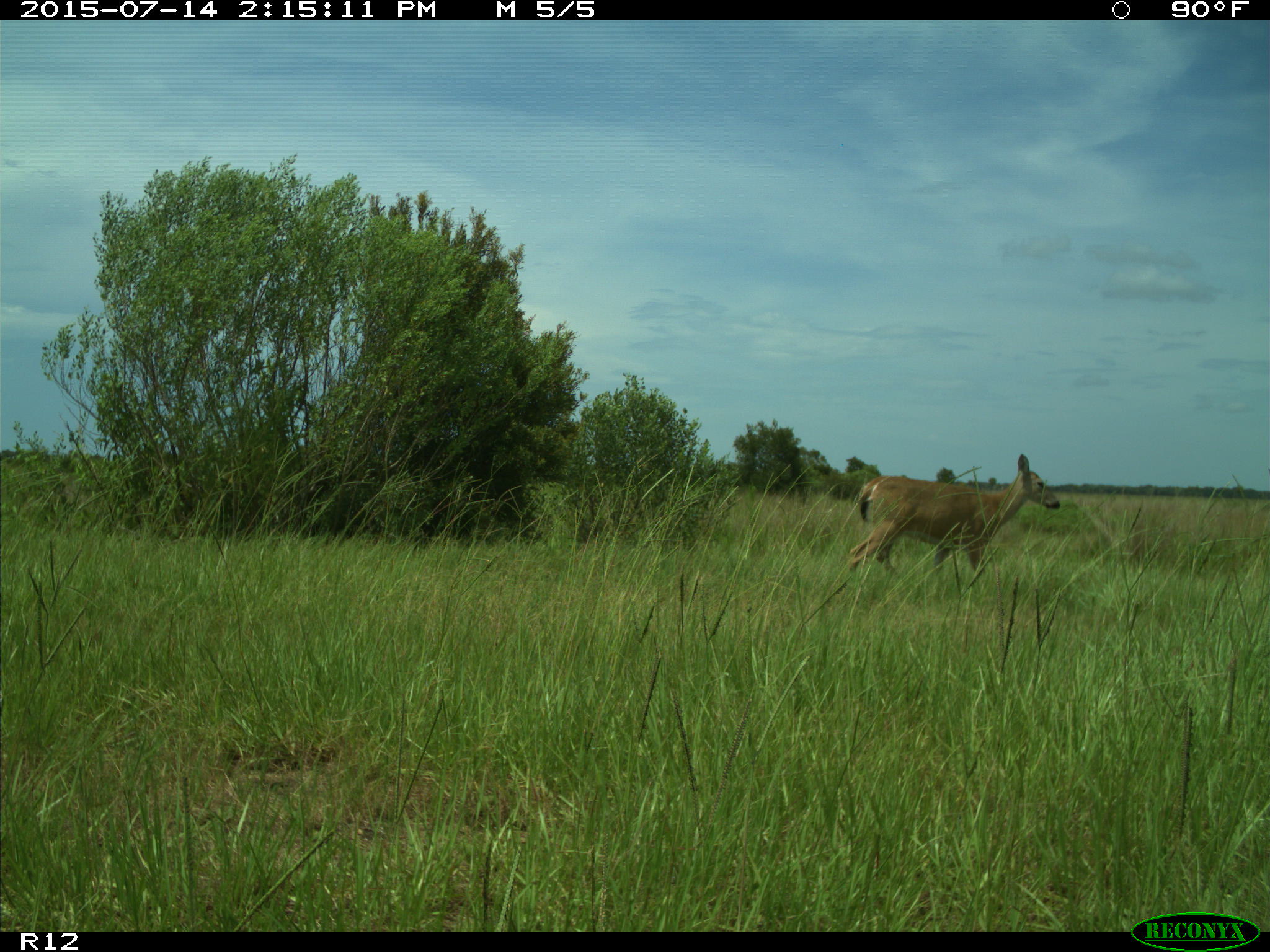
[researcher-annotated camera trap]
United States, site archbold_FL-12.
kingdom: Animalia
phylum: Chordata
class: Mammalia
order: Artiodactyla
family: Cervidae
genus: Odocoileus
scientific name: Odocoileus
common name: deer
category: unidentified deer